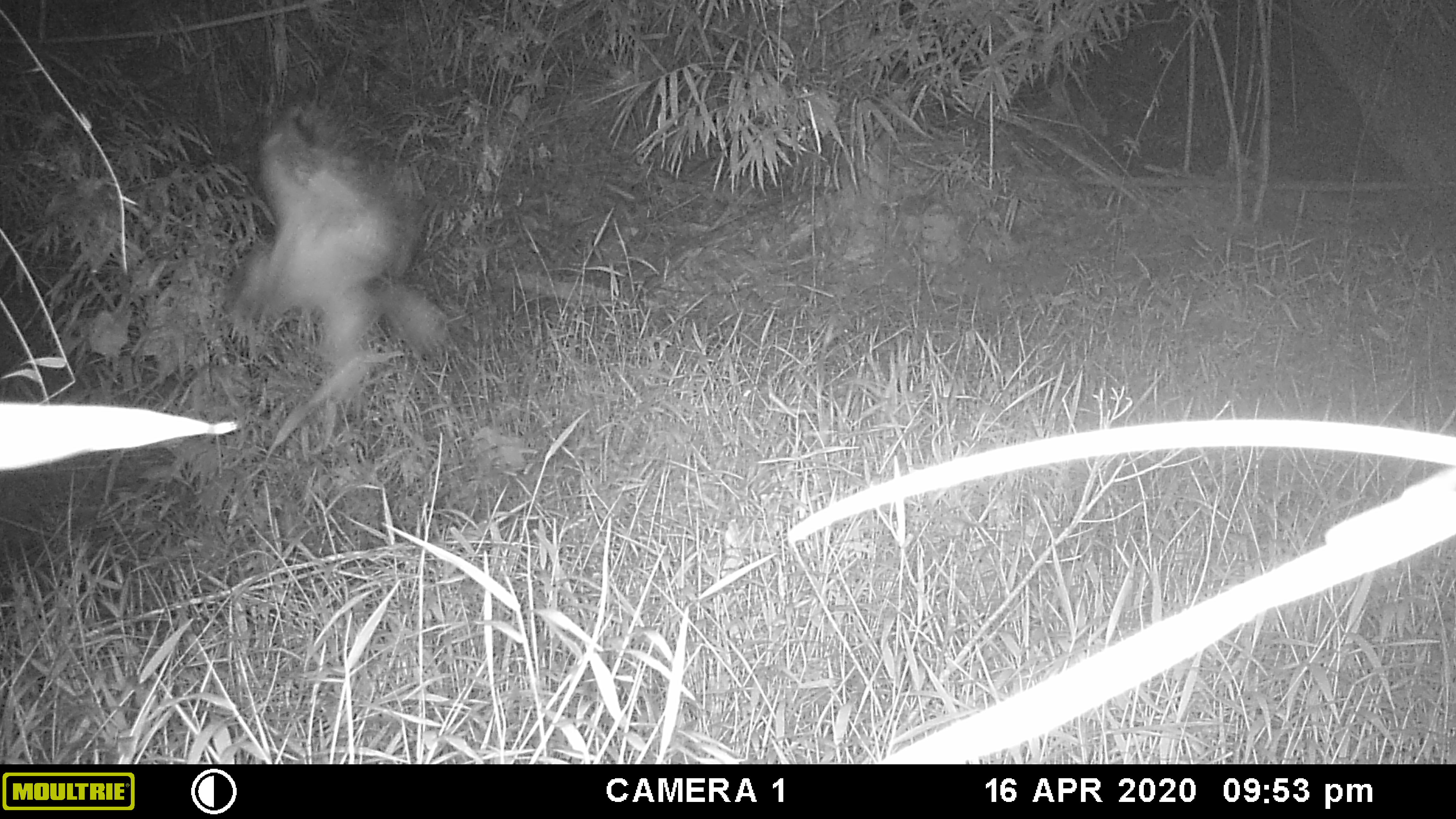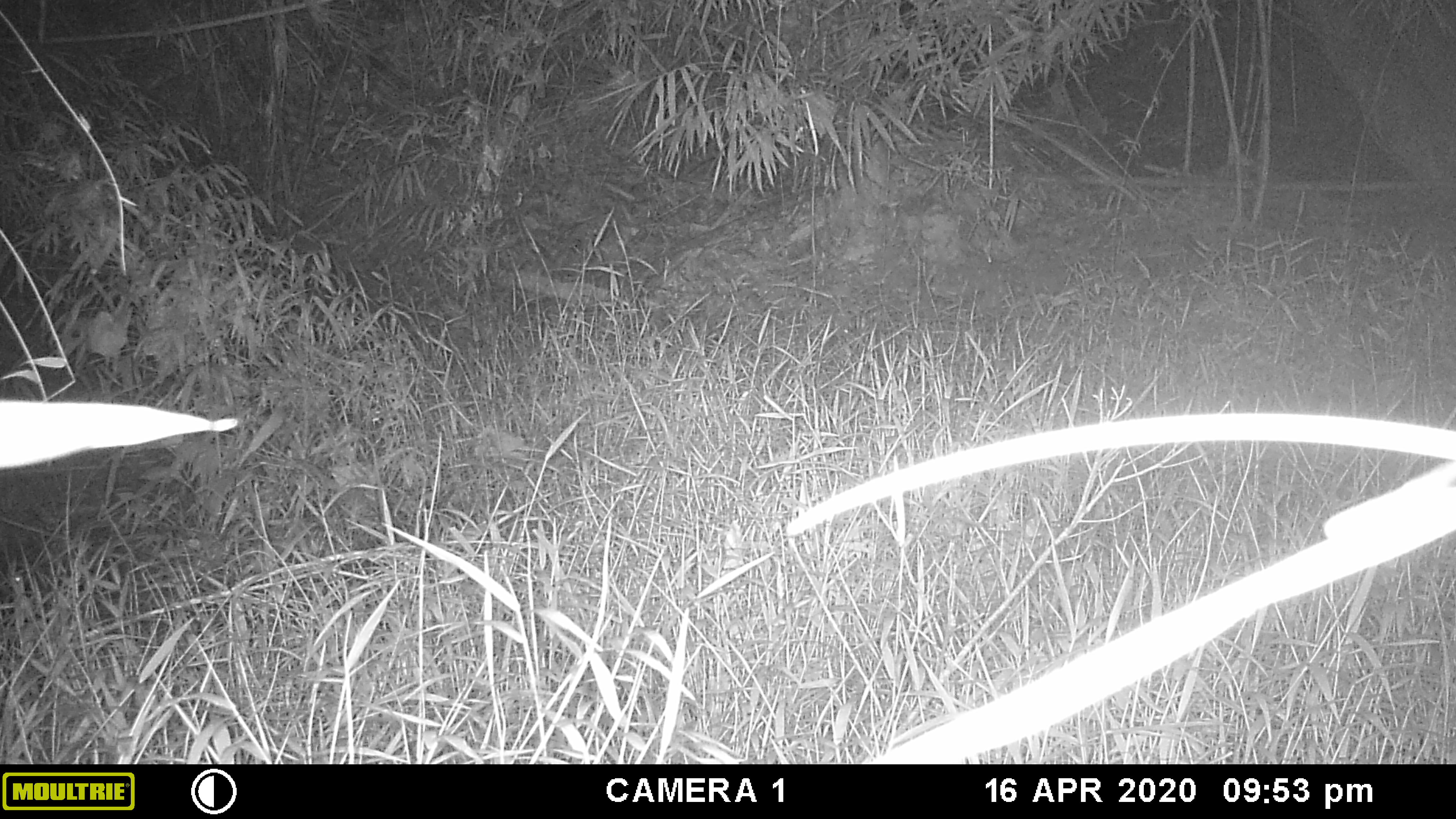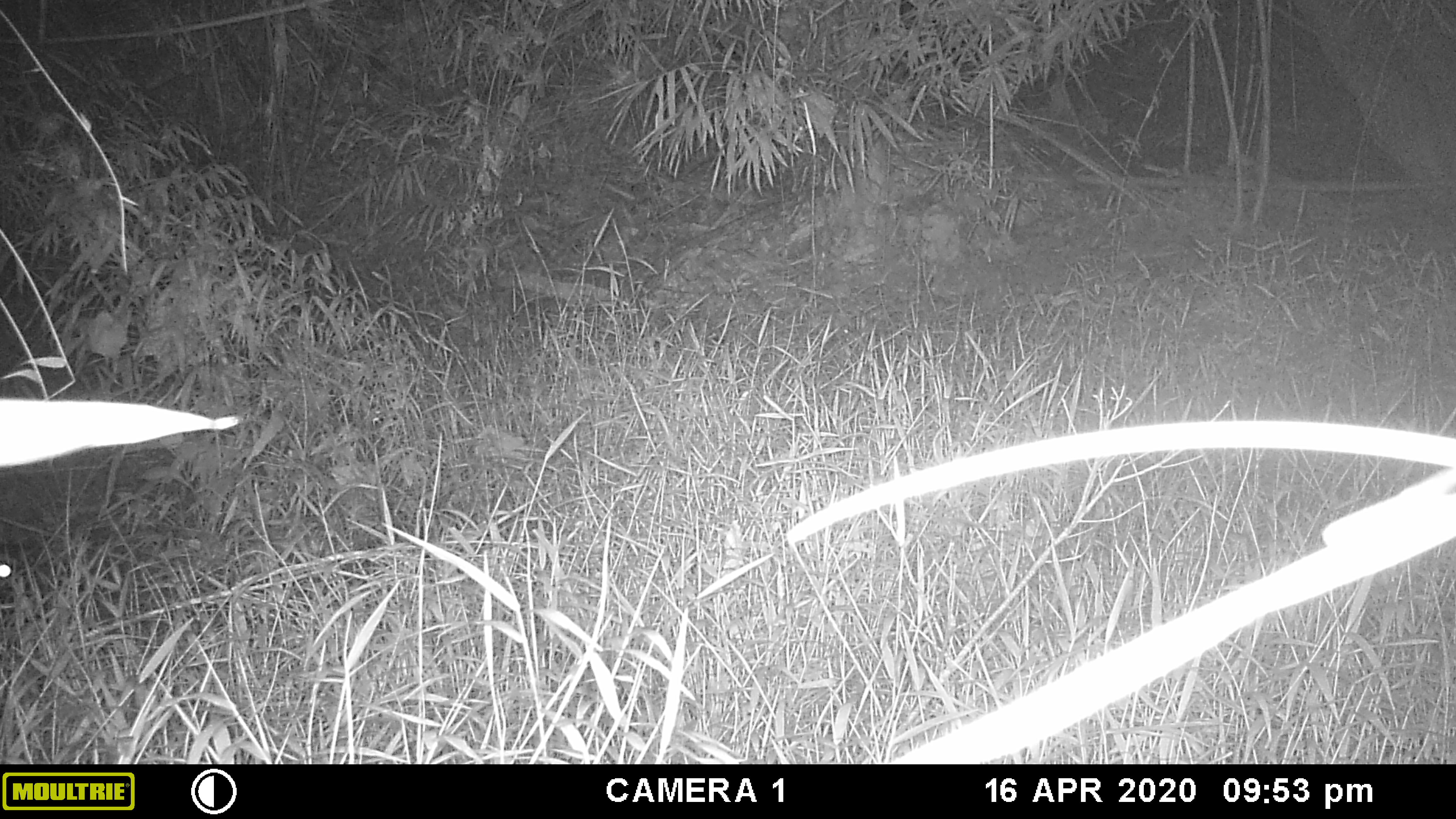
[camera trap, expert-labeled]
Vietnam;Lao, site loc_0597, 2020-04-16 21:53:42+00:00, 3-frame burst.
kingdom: Animalia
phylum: Chordata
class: Aves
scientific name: Aves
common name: bird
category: unidentified bird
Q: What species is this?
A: Unidentified bird (bird) (Aves).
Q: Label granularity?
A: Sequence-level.